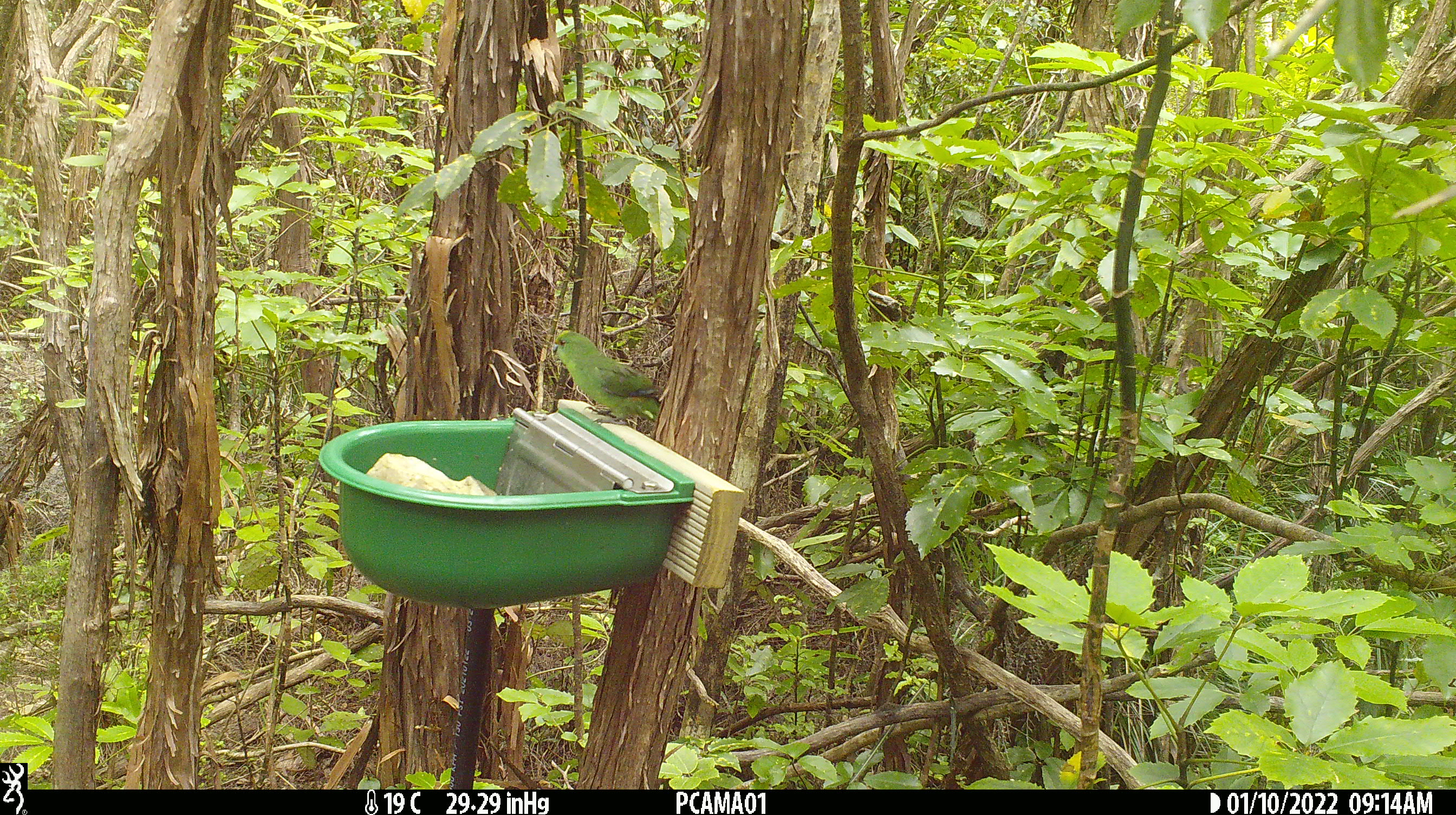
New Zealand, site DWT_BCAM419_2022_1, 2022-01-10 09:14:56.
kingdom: Animalia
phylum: Chordata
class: Aves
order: Psittaciformes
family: Psittaculidae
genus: Cyanoramphus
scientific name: Cyanoramphus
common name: parakeet